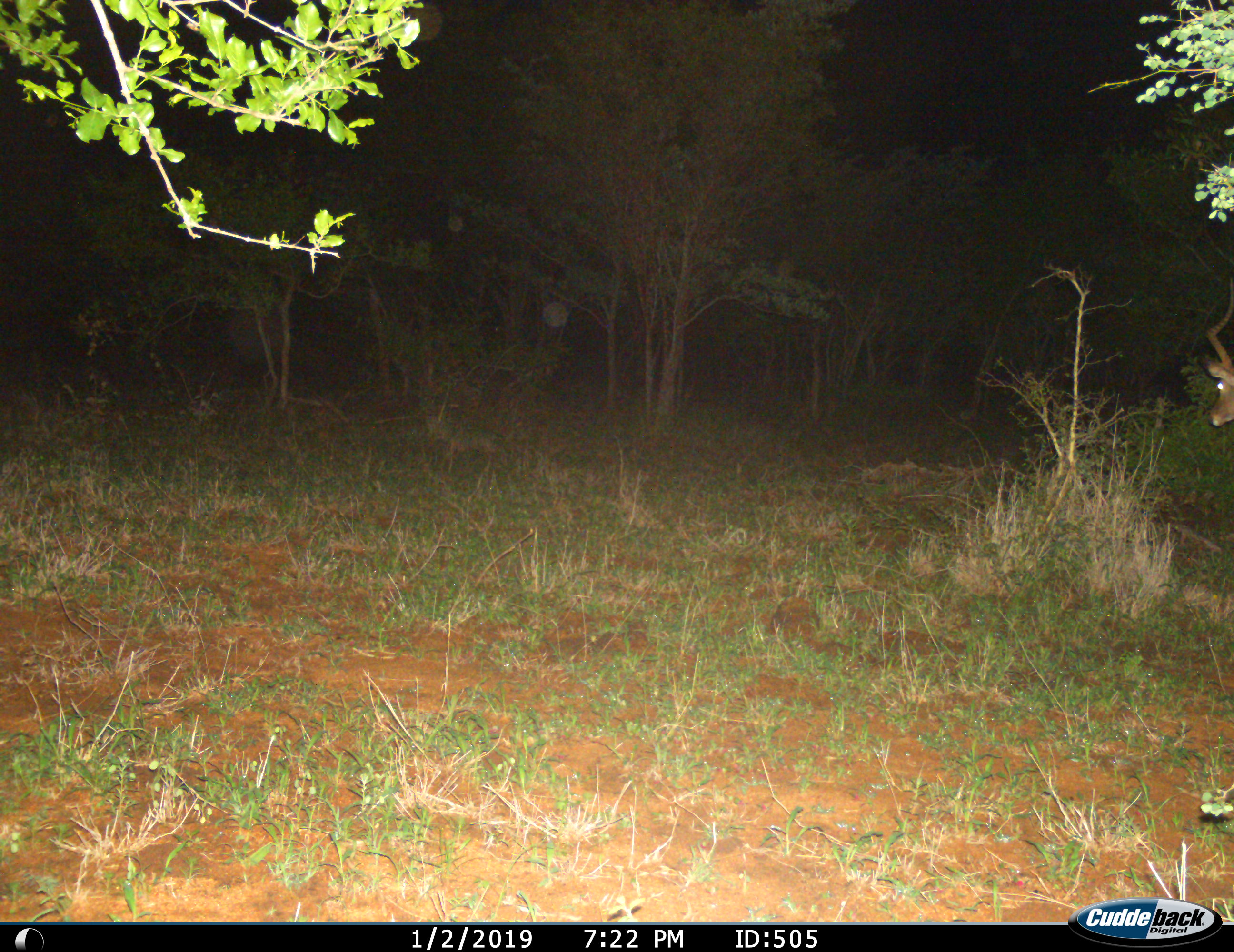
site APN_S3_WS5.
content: unidentified animal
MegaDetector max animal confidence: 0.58